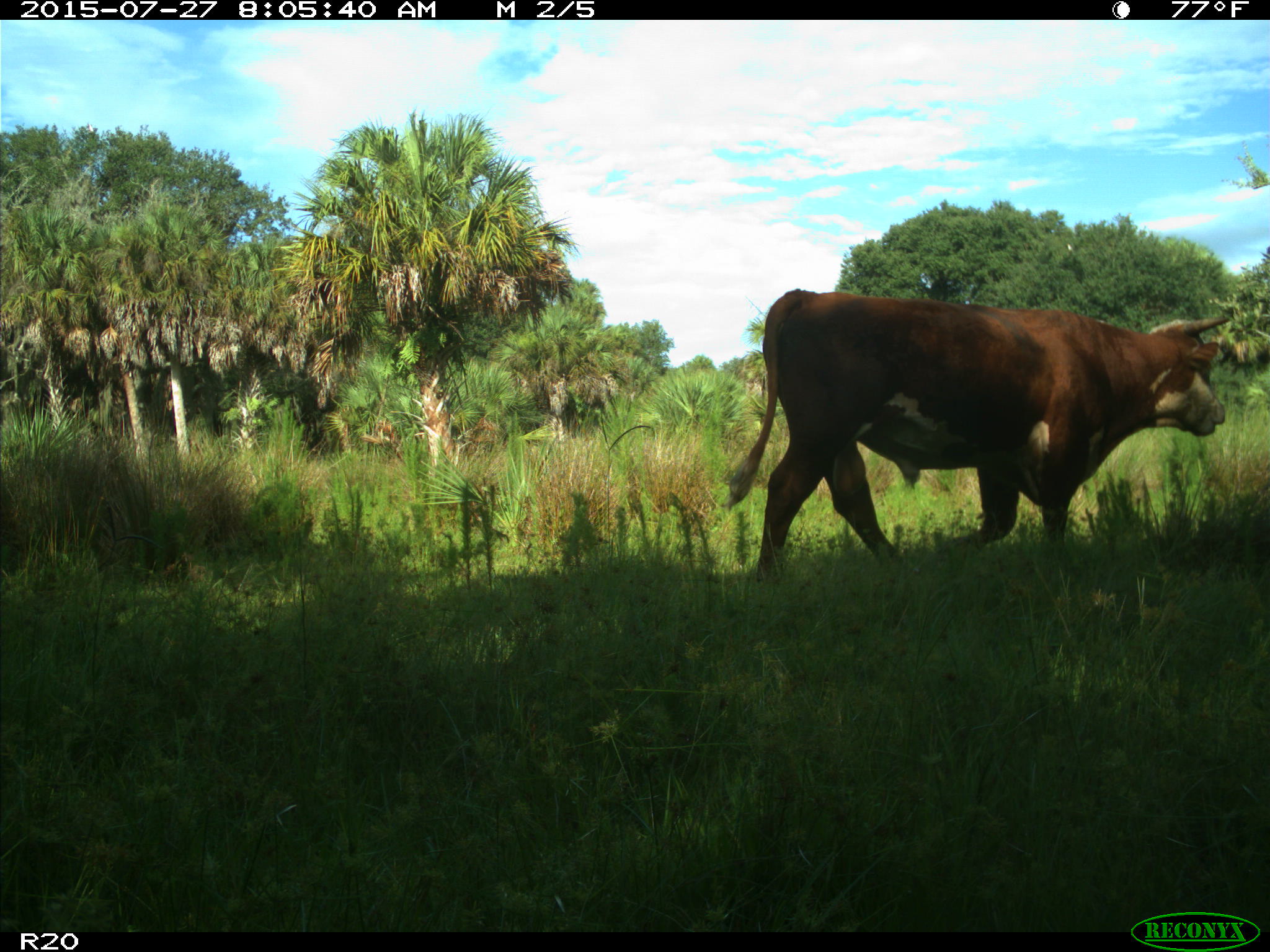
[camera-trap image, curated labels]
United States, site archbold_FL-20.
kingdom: Animalia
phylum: Chordata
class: Mammalia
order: Artiodactyla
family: Bovidae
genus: Bos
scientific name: Bos taurus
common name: domestic cow